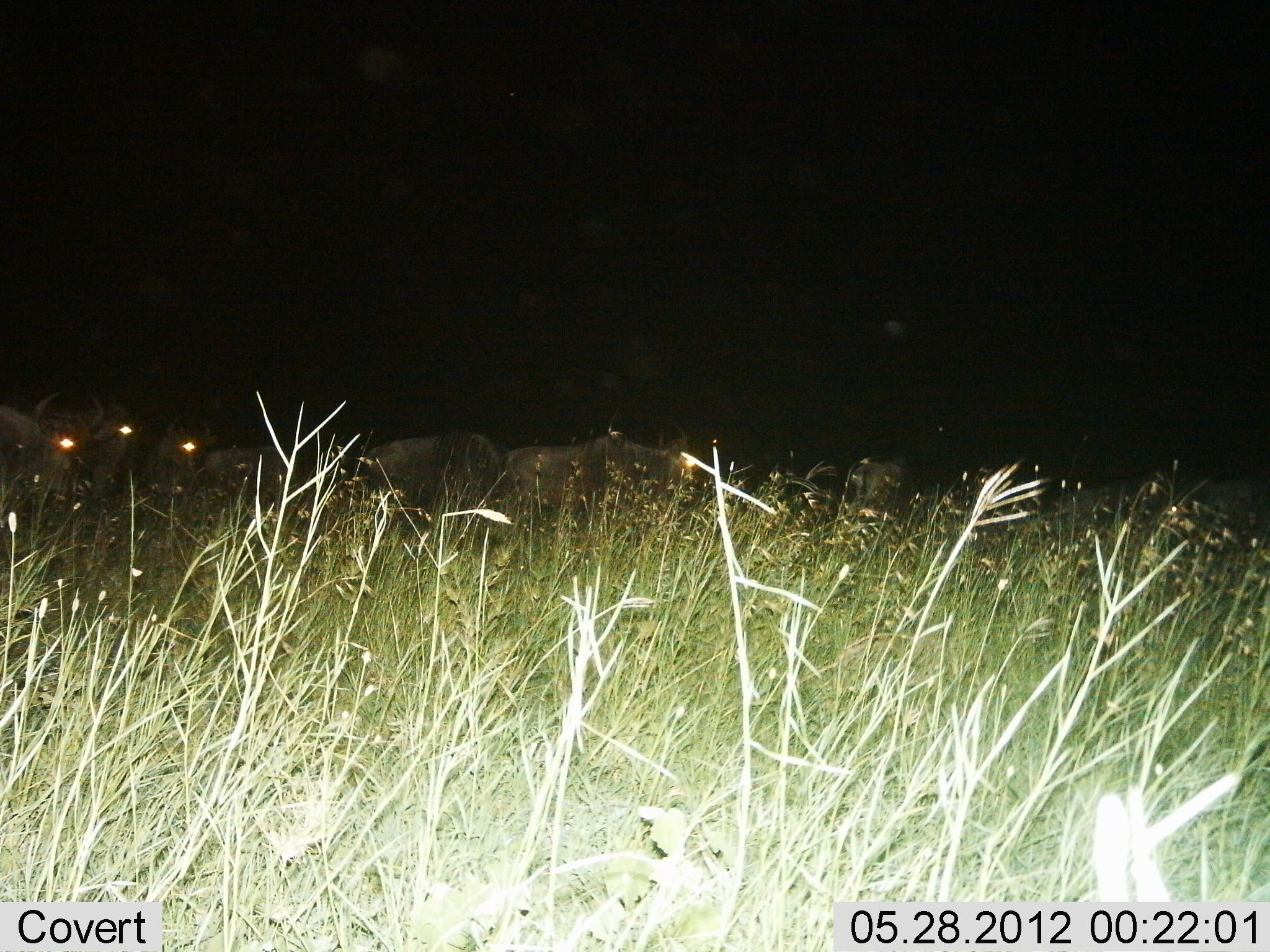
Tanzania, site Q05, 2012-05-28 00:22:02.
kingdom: Animalia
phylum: Chordata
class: Mammalia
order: Artiodactyla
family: Bovidae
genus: Connochaetes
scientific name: Connochaetes taurinus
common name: blue wildebeest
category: wildebeest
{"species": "wildebeest (blue wildebeest) (Connochaetes taurinus)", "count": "7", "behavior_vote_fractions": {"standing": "69%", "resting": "0%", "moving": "23%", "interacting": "0%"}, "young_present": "0%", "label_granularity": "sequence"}